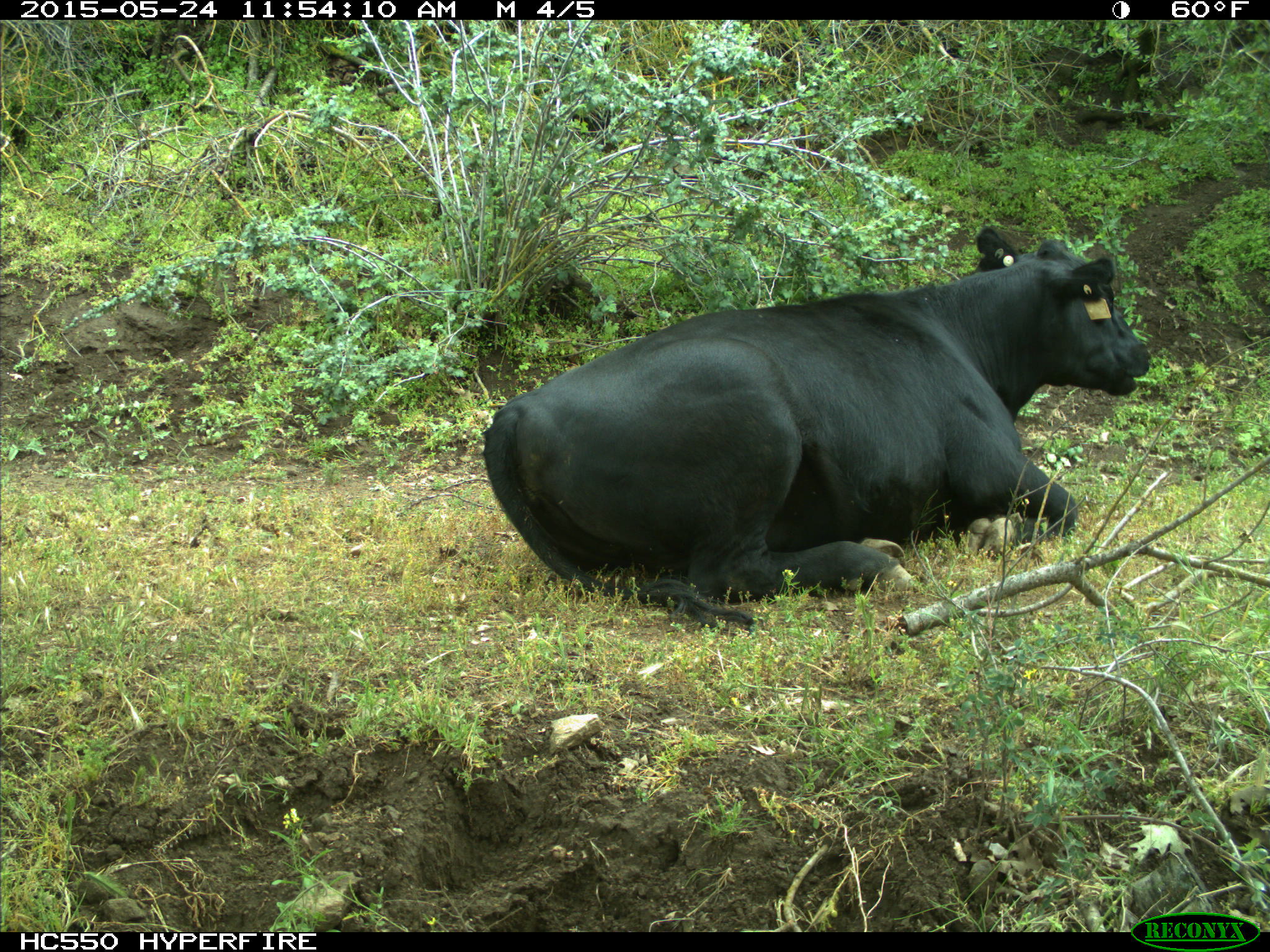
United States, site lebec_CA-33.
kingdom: Animalia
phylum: Chordata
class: Mammalia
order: Artiodactyla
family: Bovidae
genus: Bos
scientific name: Bos taurus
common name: domestic cow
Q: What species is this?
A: Bos taurus (domestic cow).